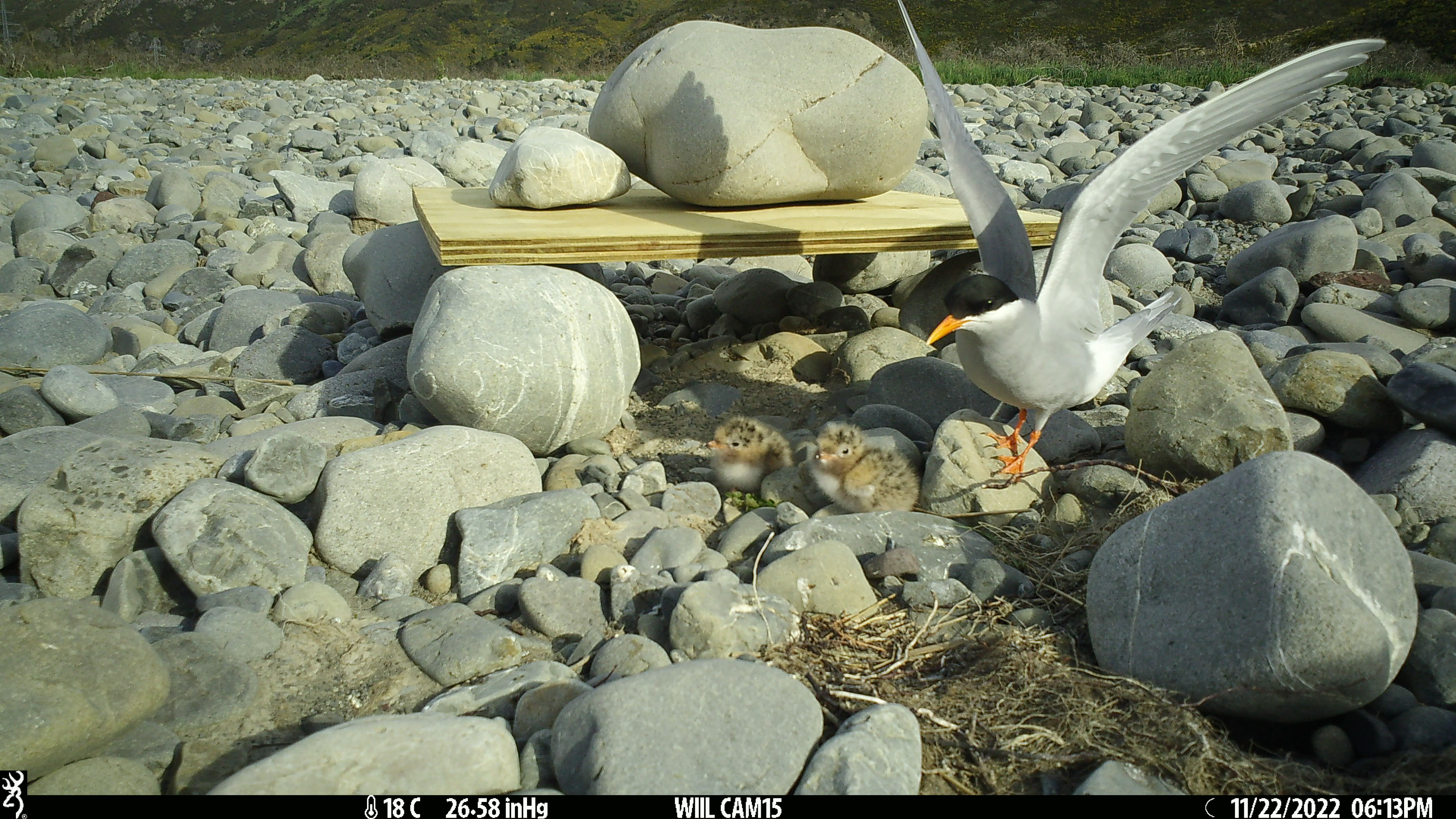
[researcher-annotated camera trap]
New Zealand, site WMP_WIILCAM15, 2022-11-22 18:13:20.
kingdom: Animalia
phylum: Chordata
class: Aves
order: Charadriiformes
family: Laridae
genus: Chlidonias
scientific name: Chlidonias albostriatus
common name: black-fronted tern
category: black fronted tern